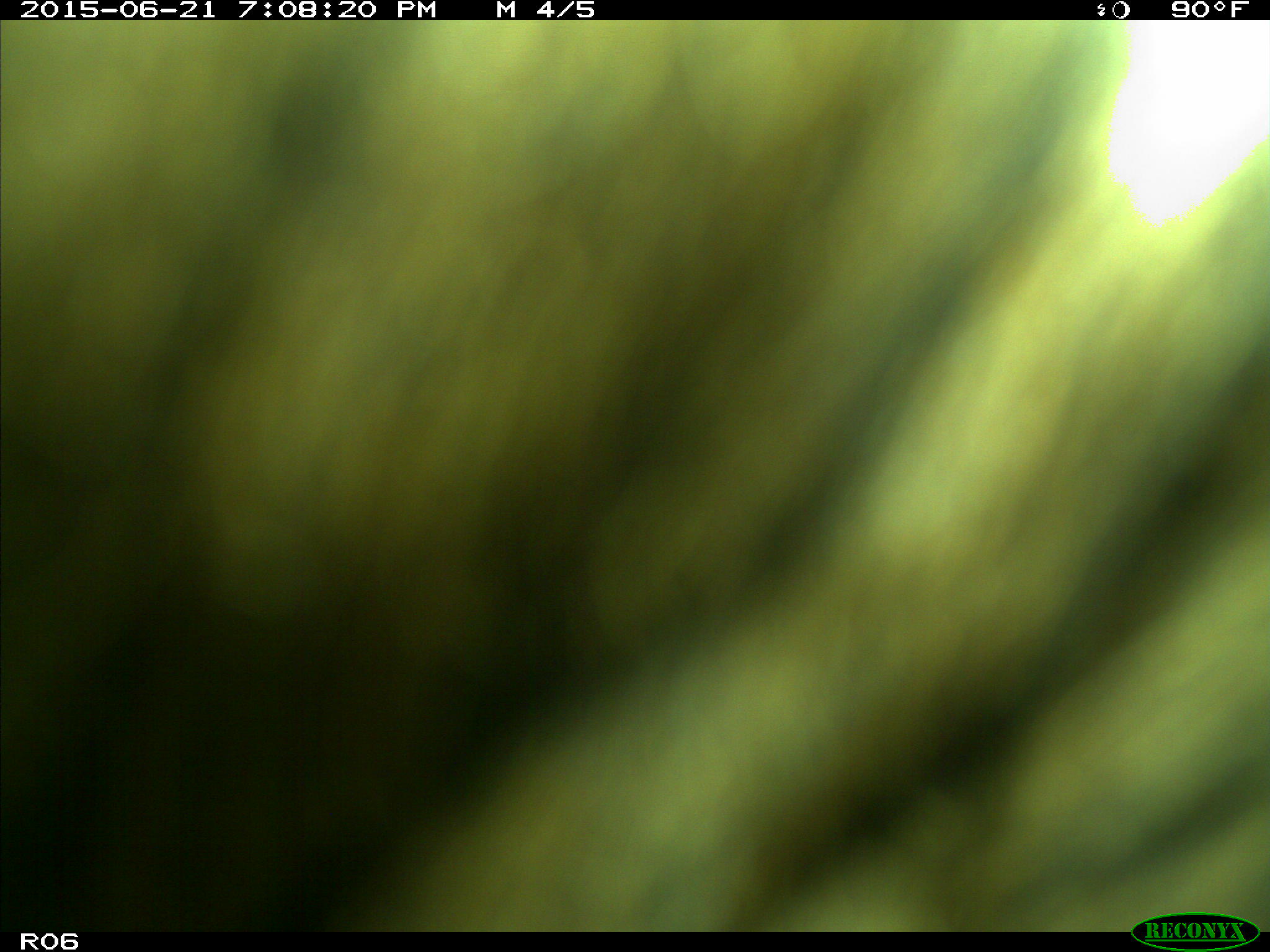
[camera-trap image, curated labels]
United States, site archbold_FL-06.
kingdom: Animalia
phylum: Chordata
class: Mammalia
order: Artiodactyla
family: Bovidae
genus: Bos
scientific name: Bos taurus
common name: domestic cow